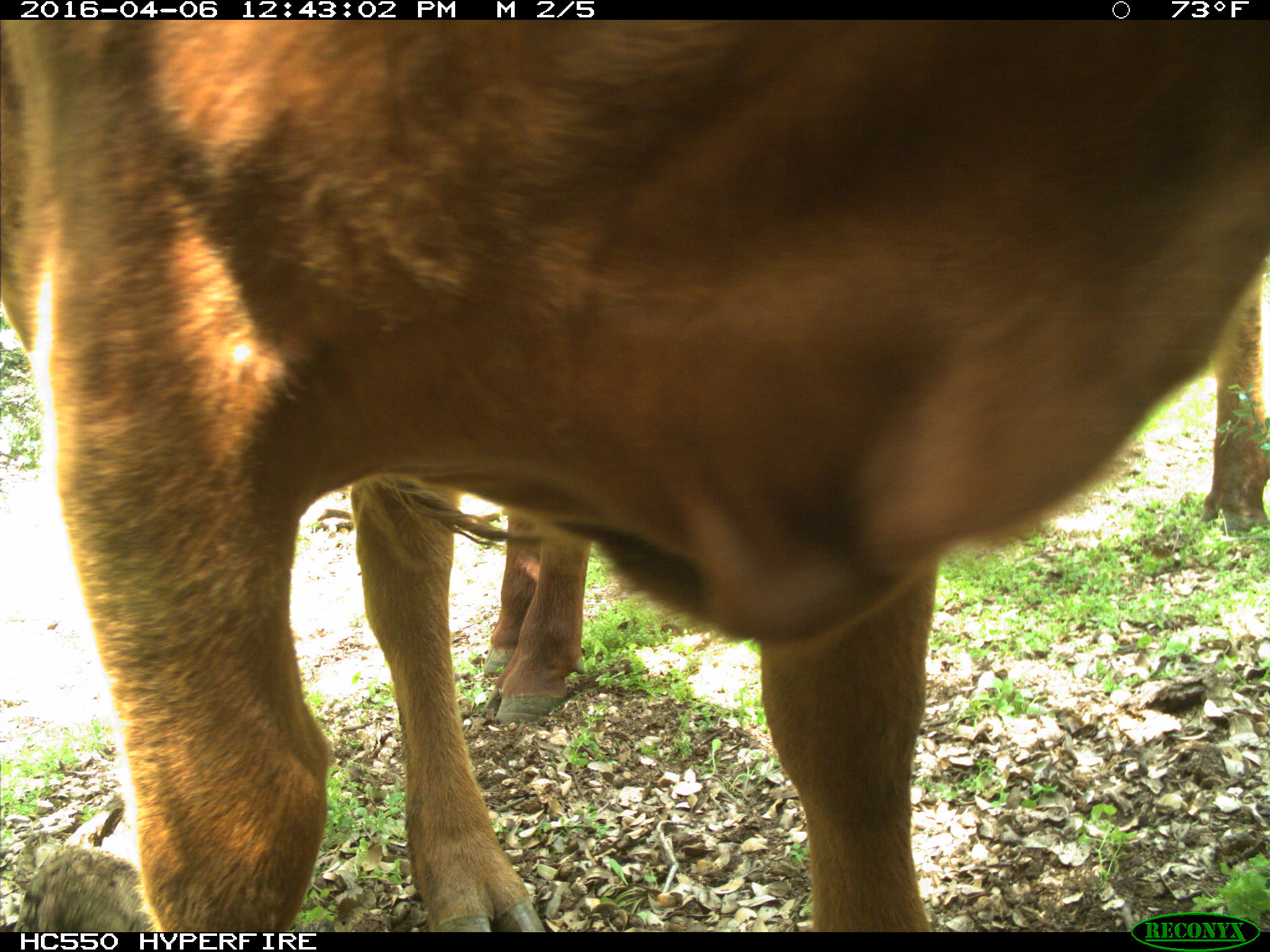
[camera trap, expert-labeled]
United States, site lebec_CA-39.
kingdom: Animalia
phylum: Chordata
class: Mammalia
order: Artiodactyla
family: Bovidae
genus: Bos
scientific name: Bos taurus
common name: domestic cow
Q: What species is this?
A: Bos taurus (domestic cow).